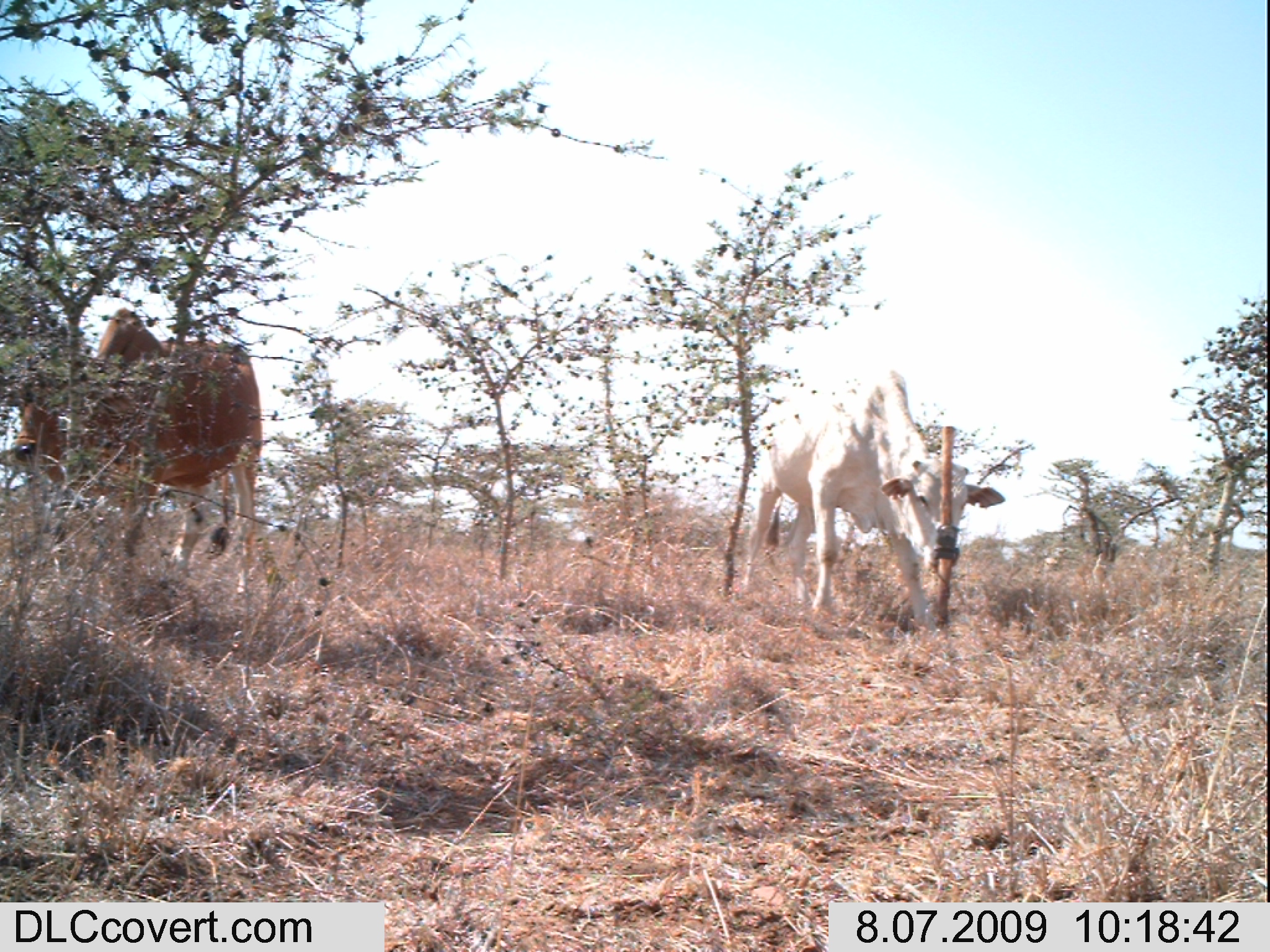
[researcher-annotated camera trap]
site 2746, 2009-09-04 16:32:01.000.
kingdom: Animalia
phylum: Chordata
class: Mammalia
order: Artiodactyla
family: Bovidae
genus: Bos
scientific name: Bos taurus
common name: domestic cattle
Bos taurus (domestic cattle), count 8.